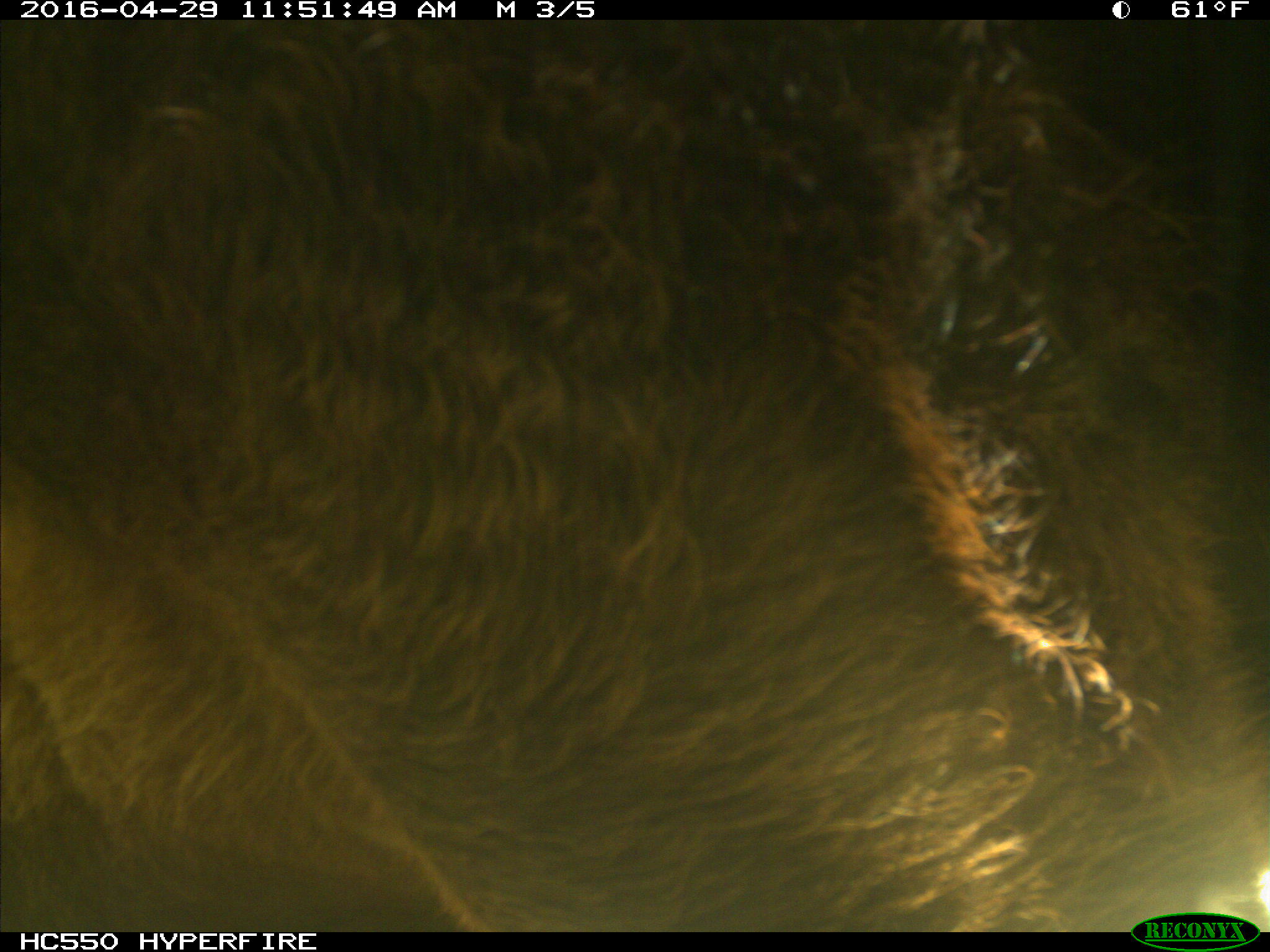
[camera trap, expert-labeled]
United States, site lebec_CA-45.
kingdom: Animalia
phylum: Chordata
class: Mammalia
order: Artiodactyla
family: Bovidae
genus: Bos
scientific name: Bos taurus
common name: domestic cow